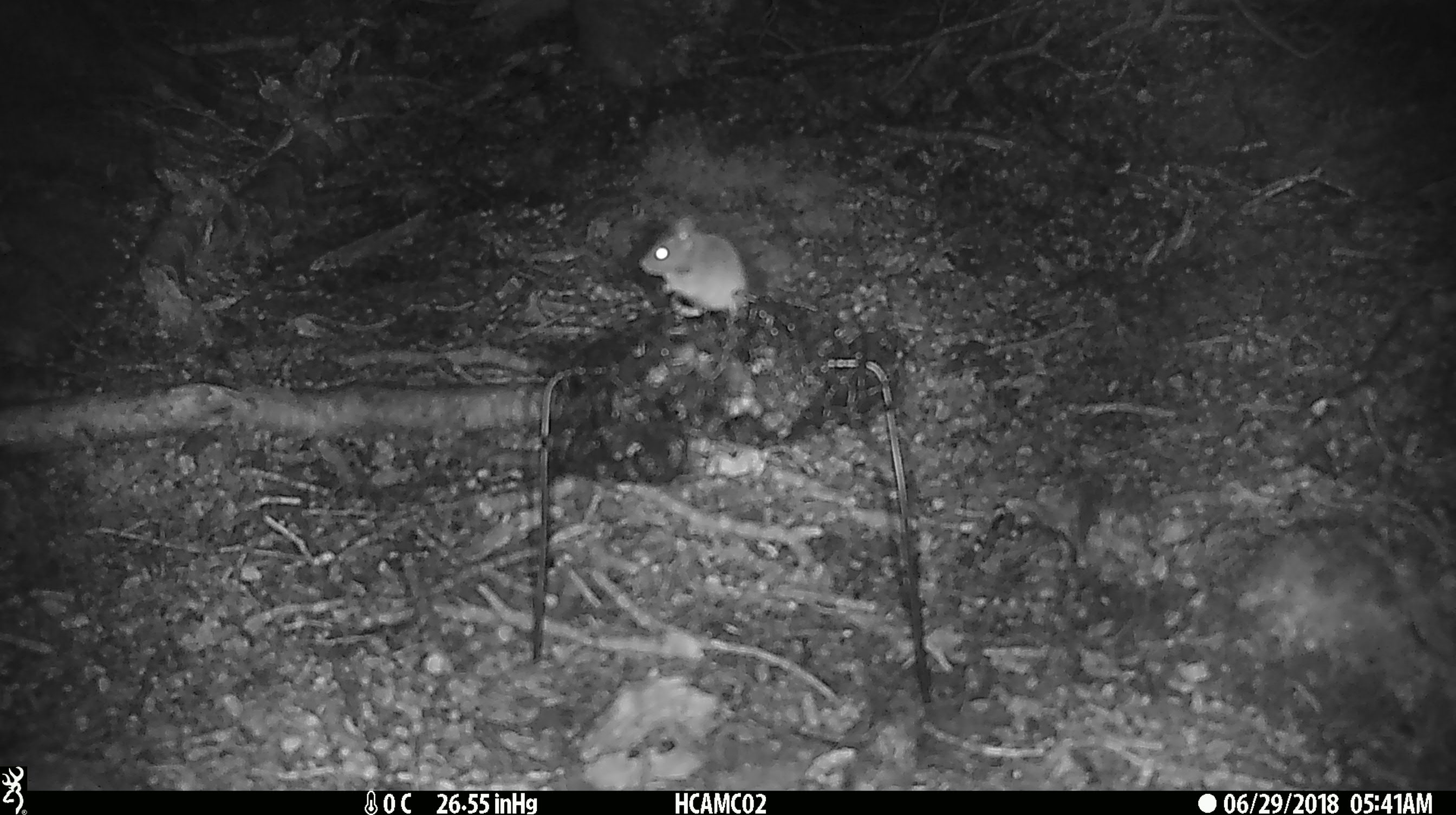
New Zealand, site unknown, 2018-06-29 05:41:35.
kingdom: Animalia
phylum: Chordata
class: Mammalia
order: Rodentia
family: Muridae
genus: Mus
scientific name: Mus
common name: mouse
Mouse (Mus).